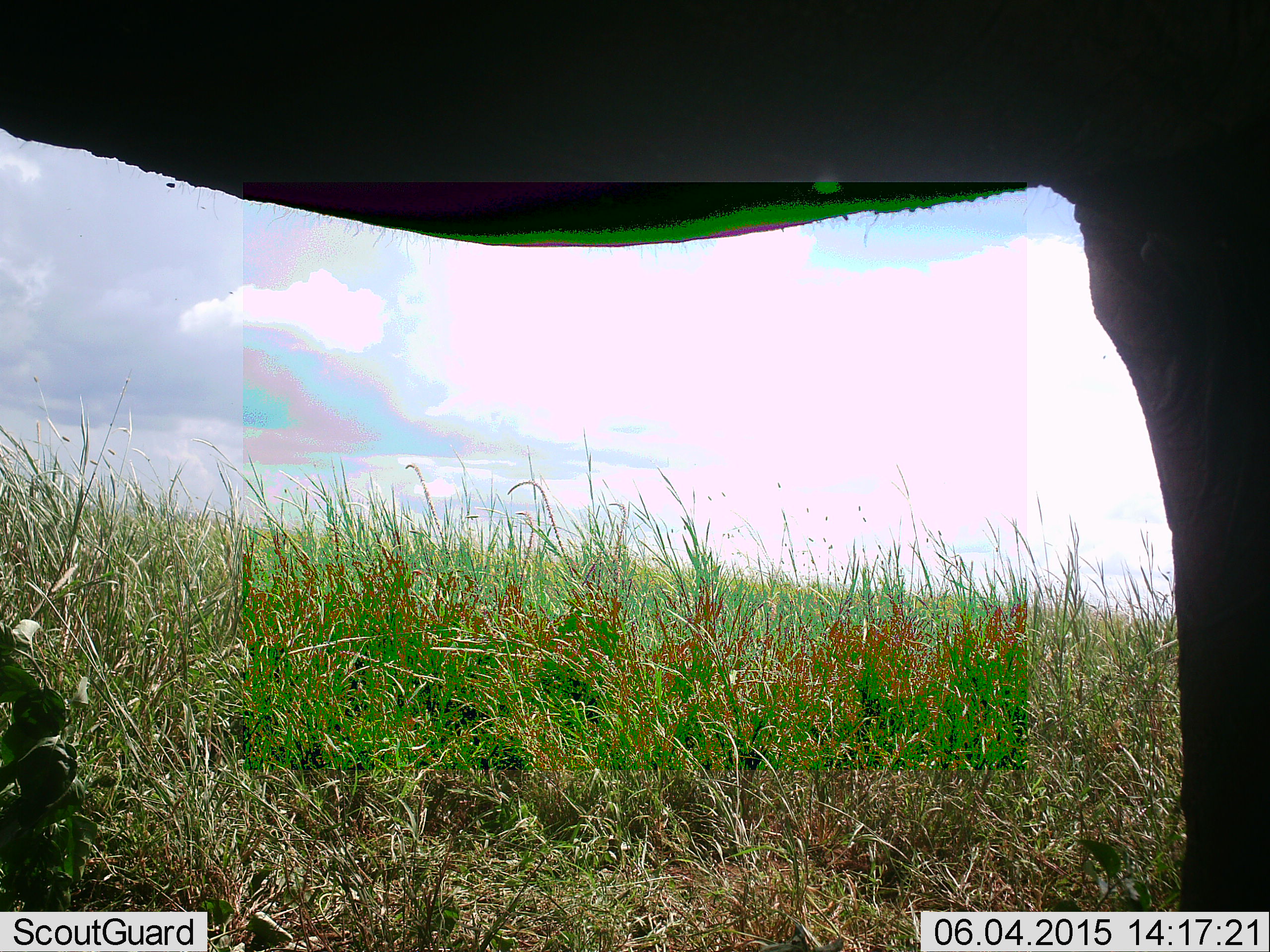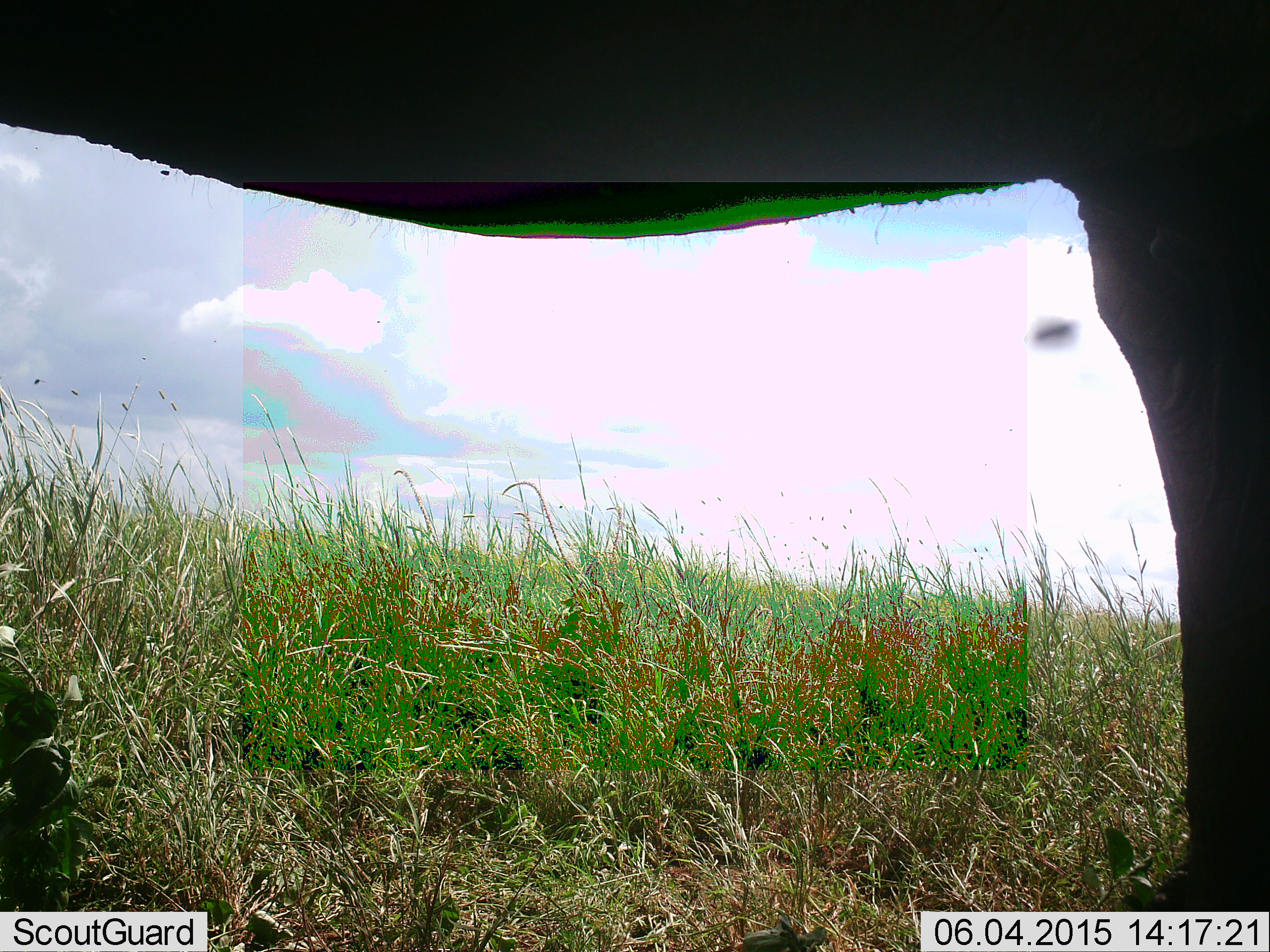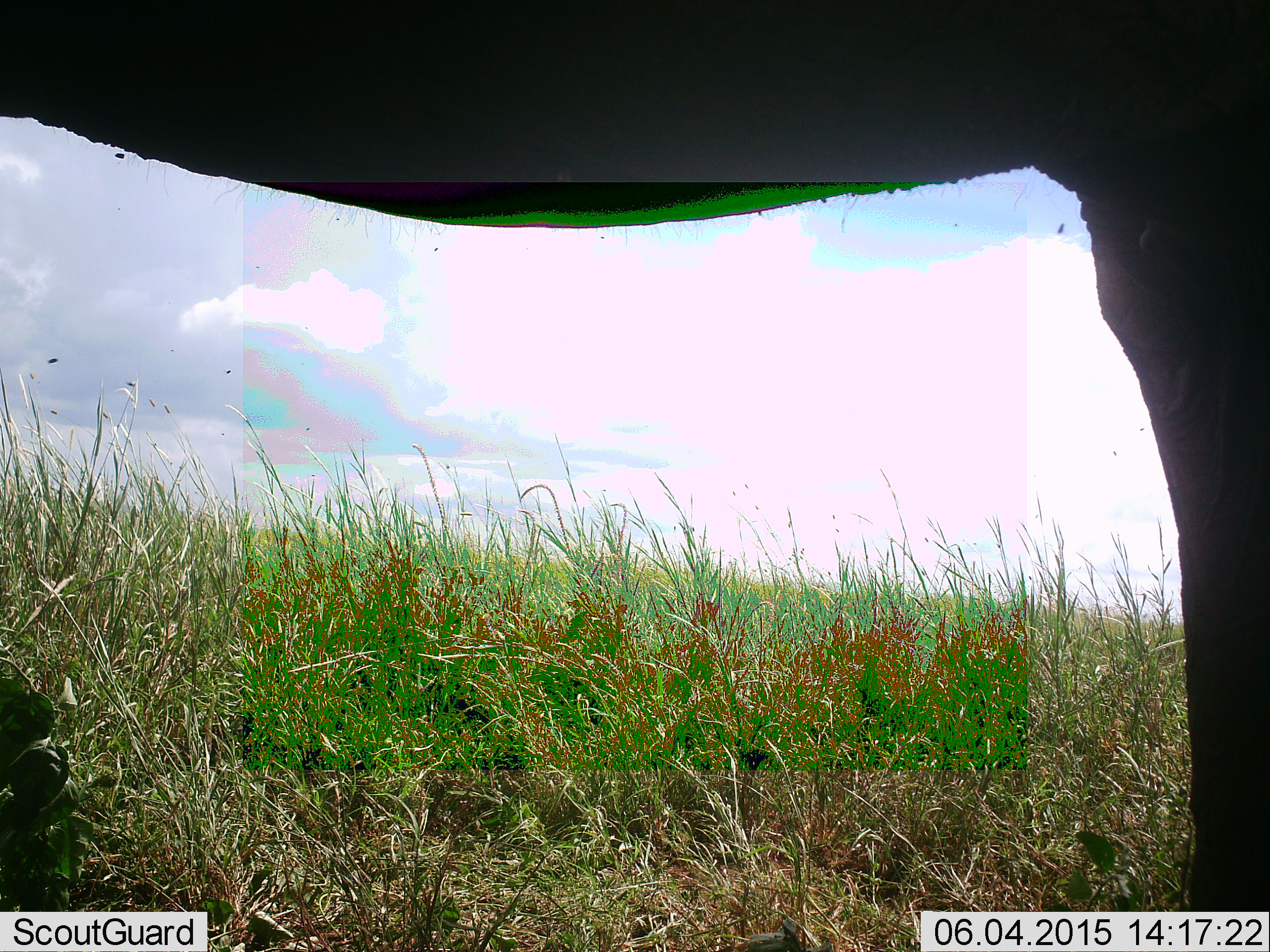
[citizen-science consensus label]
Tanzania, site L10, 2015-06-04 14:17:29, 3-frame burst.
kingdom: Animalia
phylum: Chordata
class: Mammalia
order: Proboscidea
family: Elephantidae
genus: Loxodonta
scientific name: Loxodonta africana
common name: african bush elephant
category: elephant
Elephant (african bush elephant) (Loxodonta africana), count 1. Behavior (volunteer vote fractions): standing 100%, resting 0%, moving 0%, interacting 0%. Young present (vote fraction): 0%. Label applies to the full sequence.